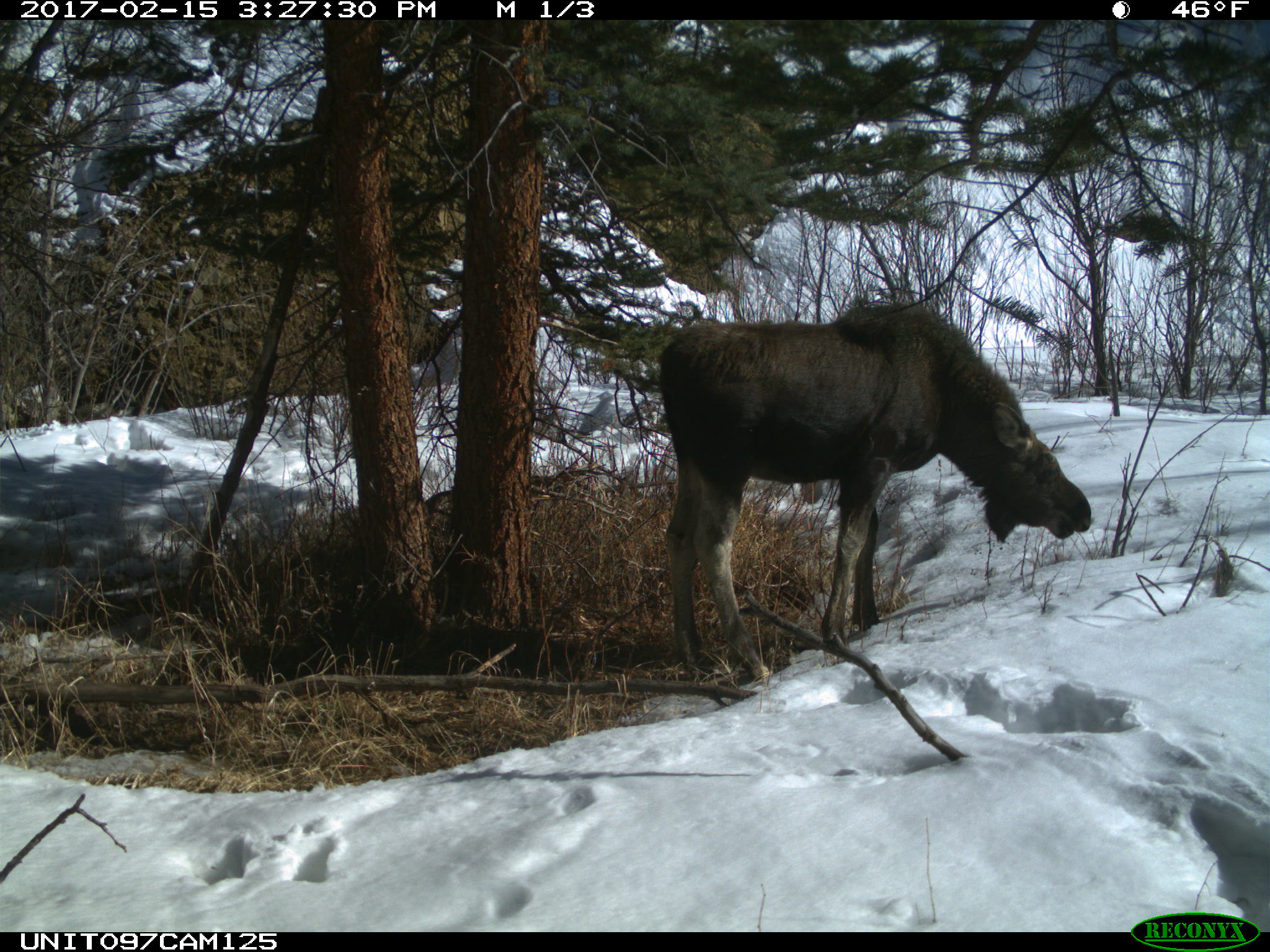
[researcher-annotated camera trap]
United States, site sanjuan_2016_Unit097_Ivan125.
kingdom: Animalia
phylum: Chordata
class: Mammalia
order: Artiodactyla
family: Cervidae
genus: Alces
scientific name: Alces alces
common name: moose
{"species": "Alces alces (moose)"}